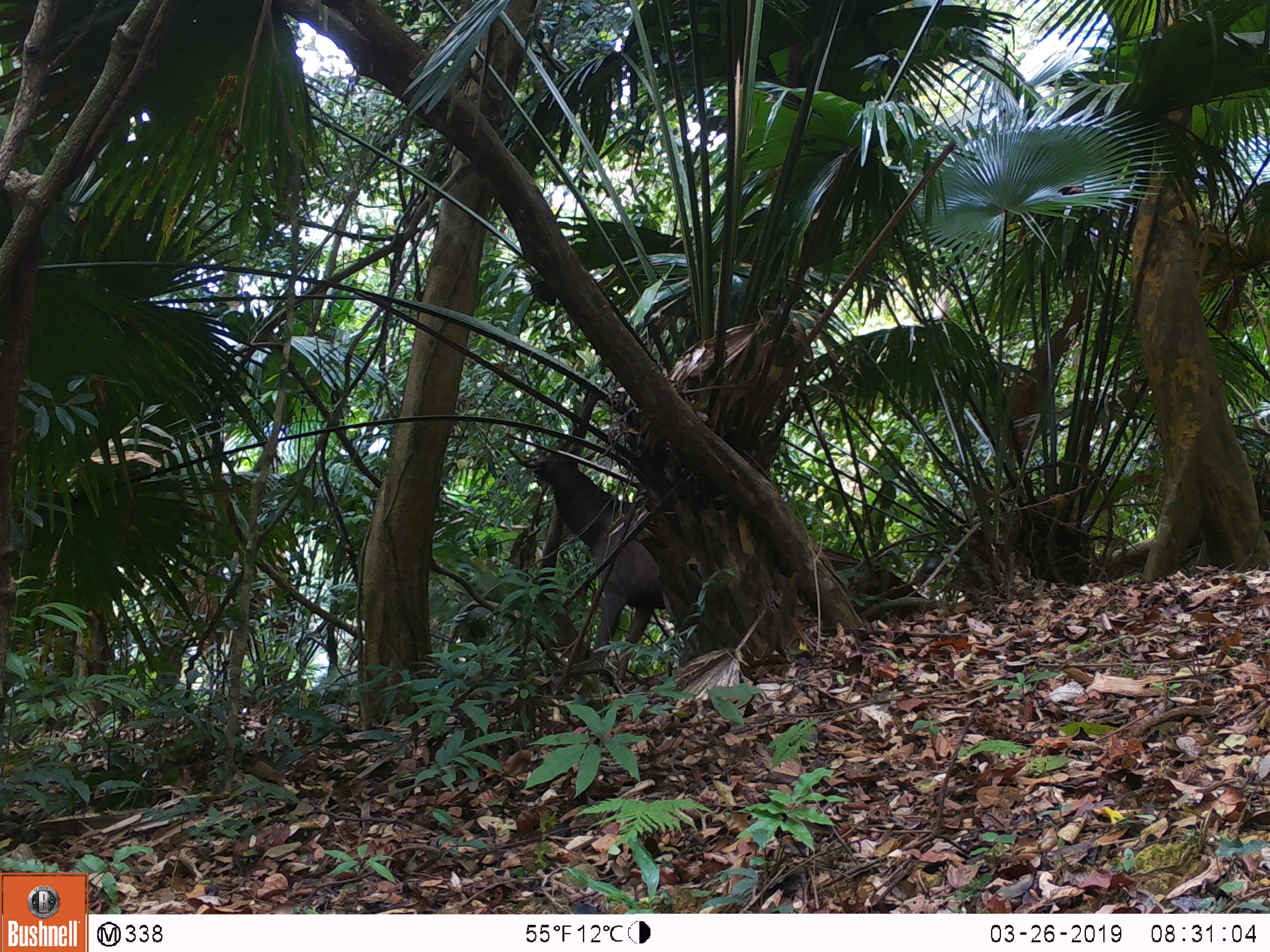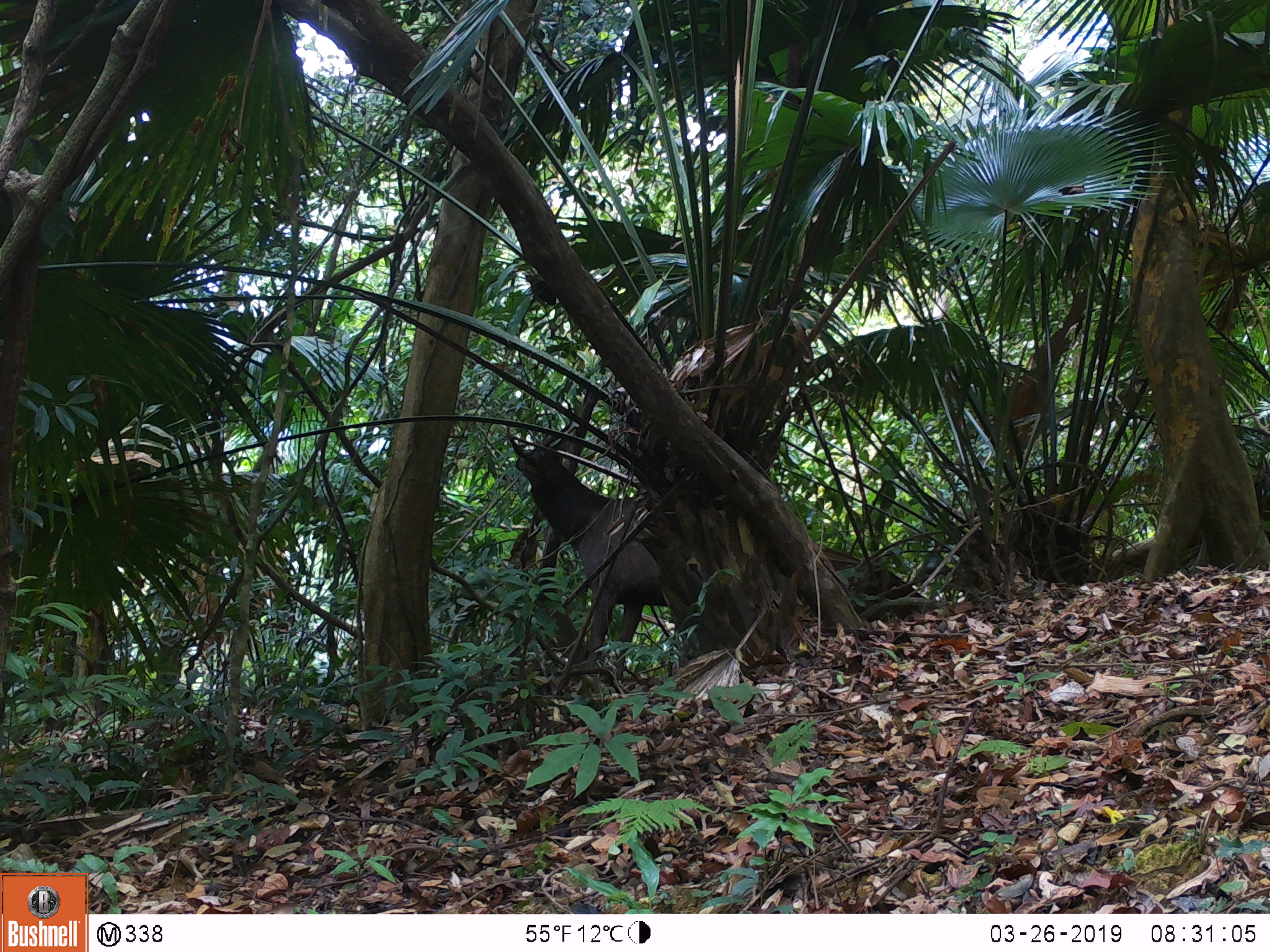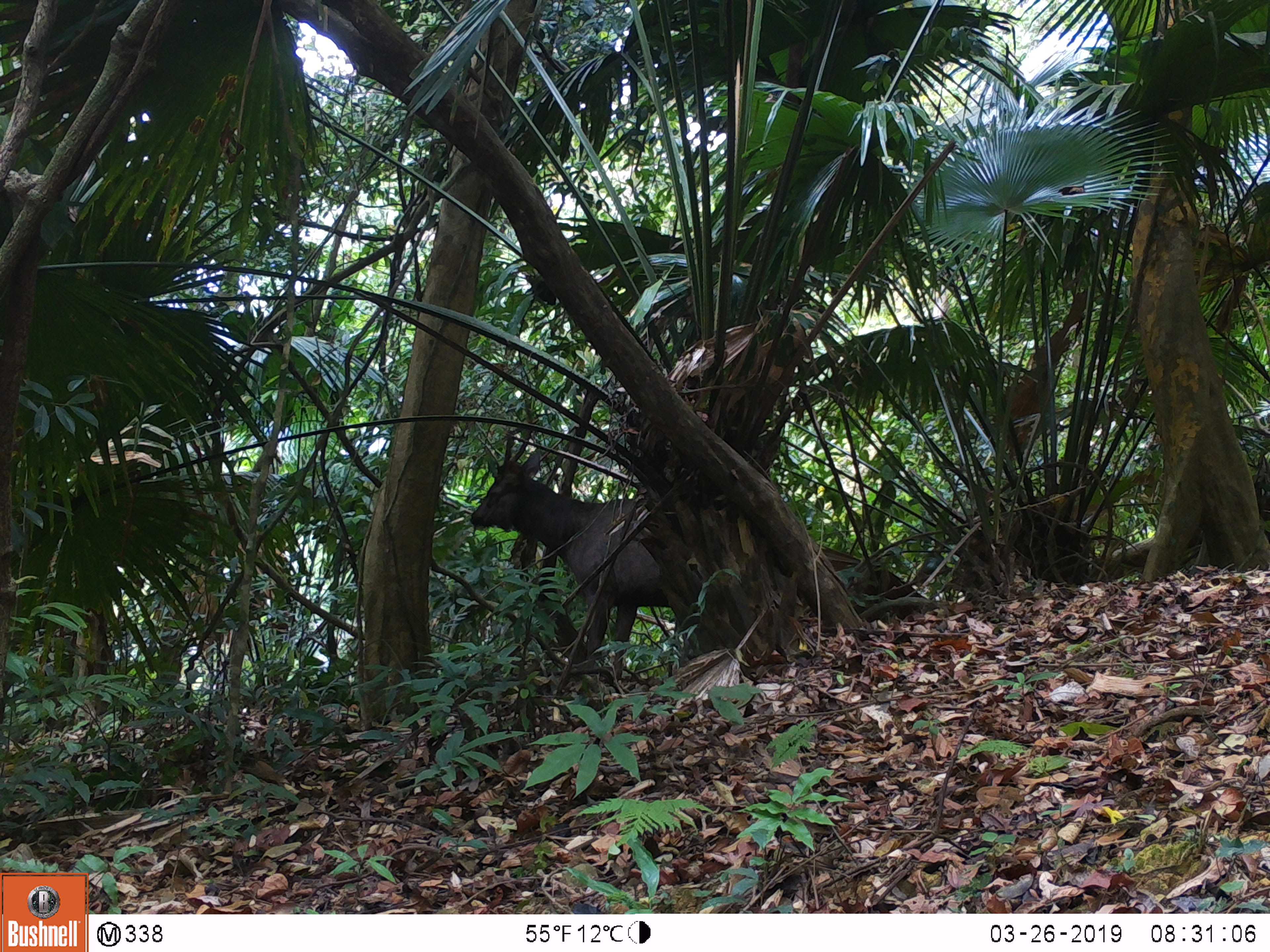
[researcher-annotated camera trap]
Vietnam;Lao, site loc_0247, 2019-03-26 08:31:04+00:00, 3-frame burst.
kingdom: Animalia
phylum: Chordata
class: Mammalia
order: Artiodactyla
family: Cervidae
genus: Rusa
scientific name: Rusa unicolor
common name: sambar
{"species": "sambar (Rusa unicolor)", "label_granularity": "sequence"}